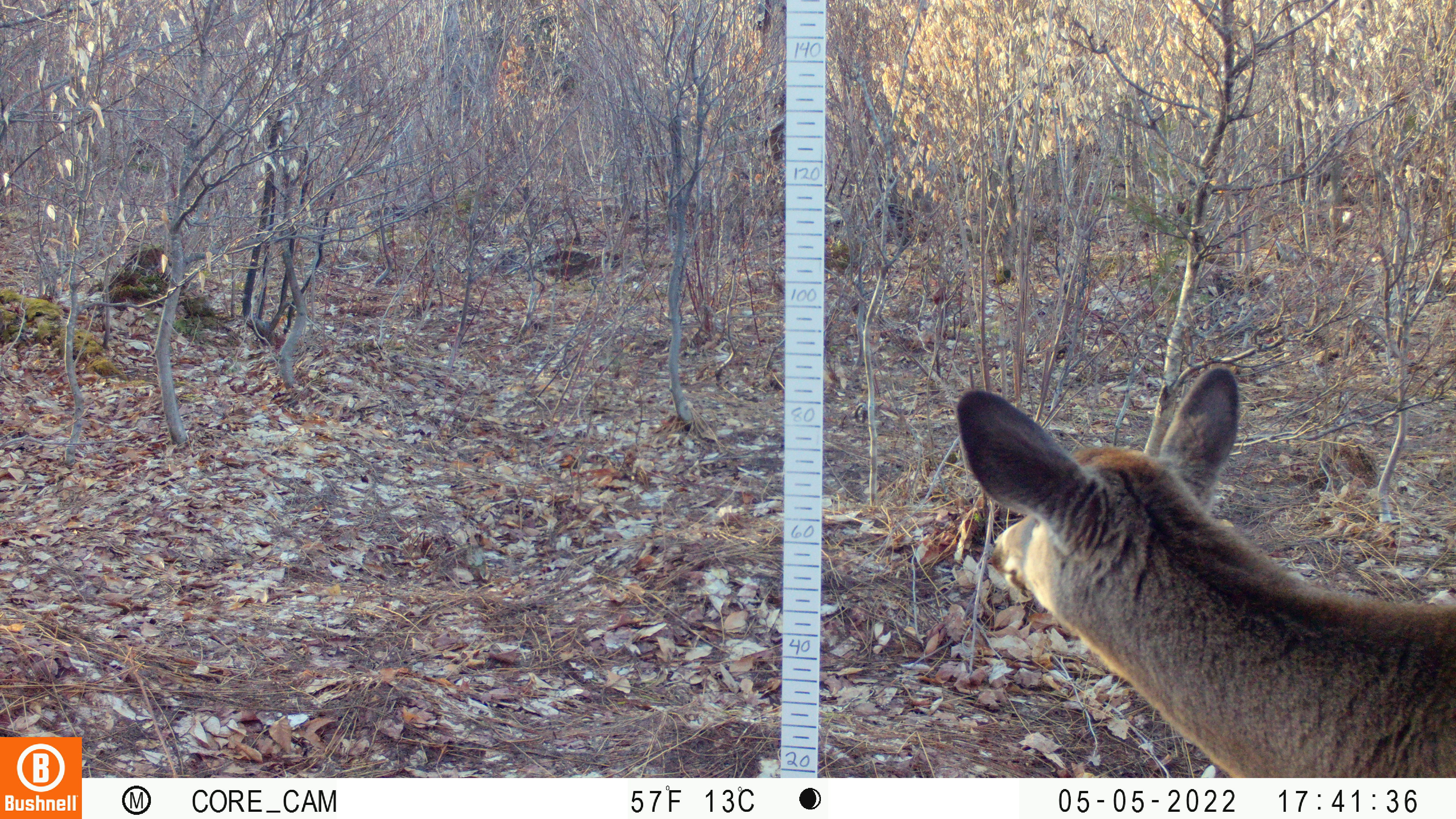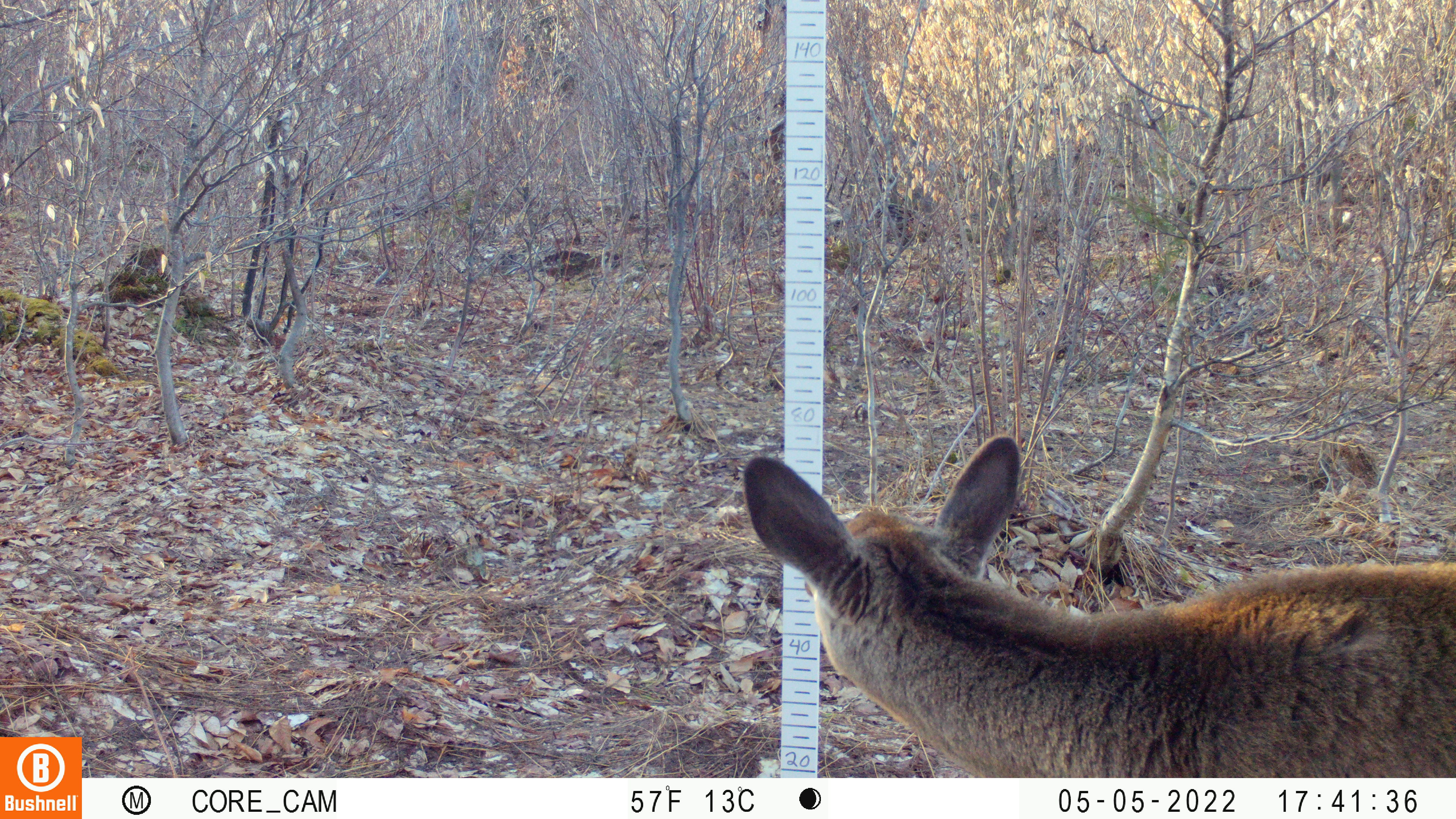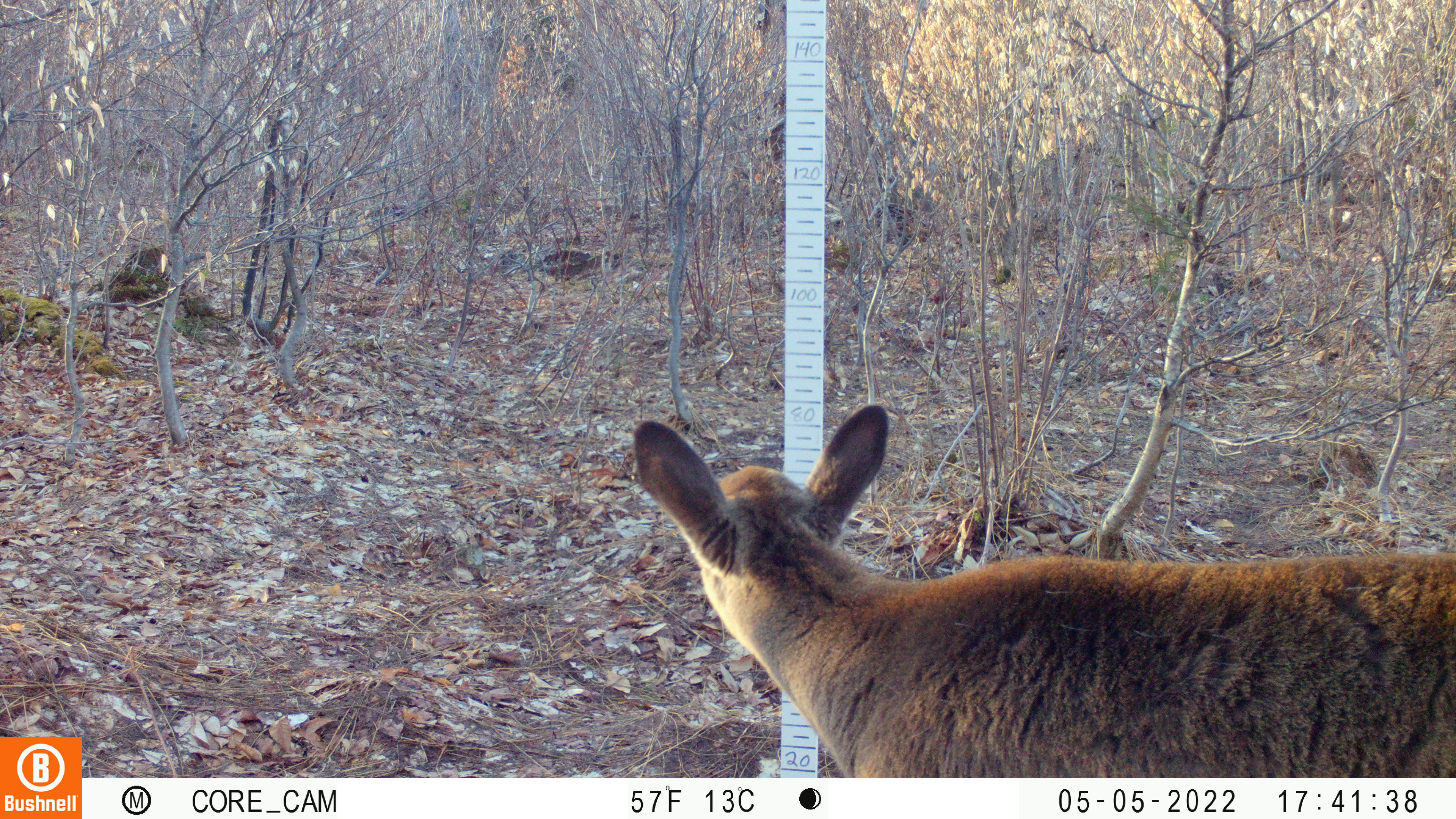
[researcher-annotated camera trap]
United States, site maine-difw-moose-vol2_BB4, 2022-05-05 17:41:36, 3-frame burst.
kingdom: Animalia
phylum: Chordata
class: Mammalia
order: Artiodactyla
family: Cervidae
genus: Odocoileus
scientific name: Odocoileus virginianus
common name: white-tailed deer